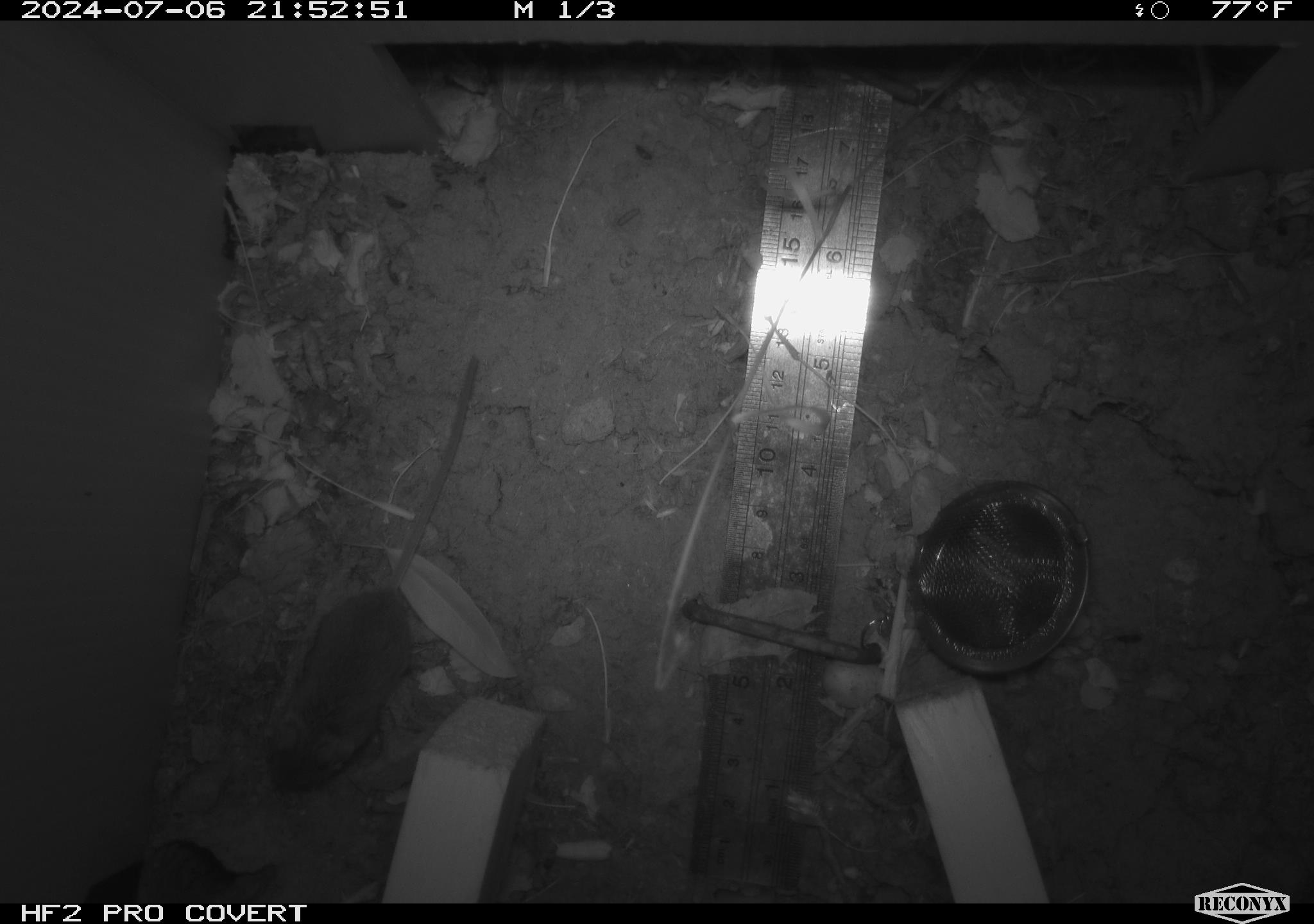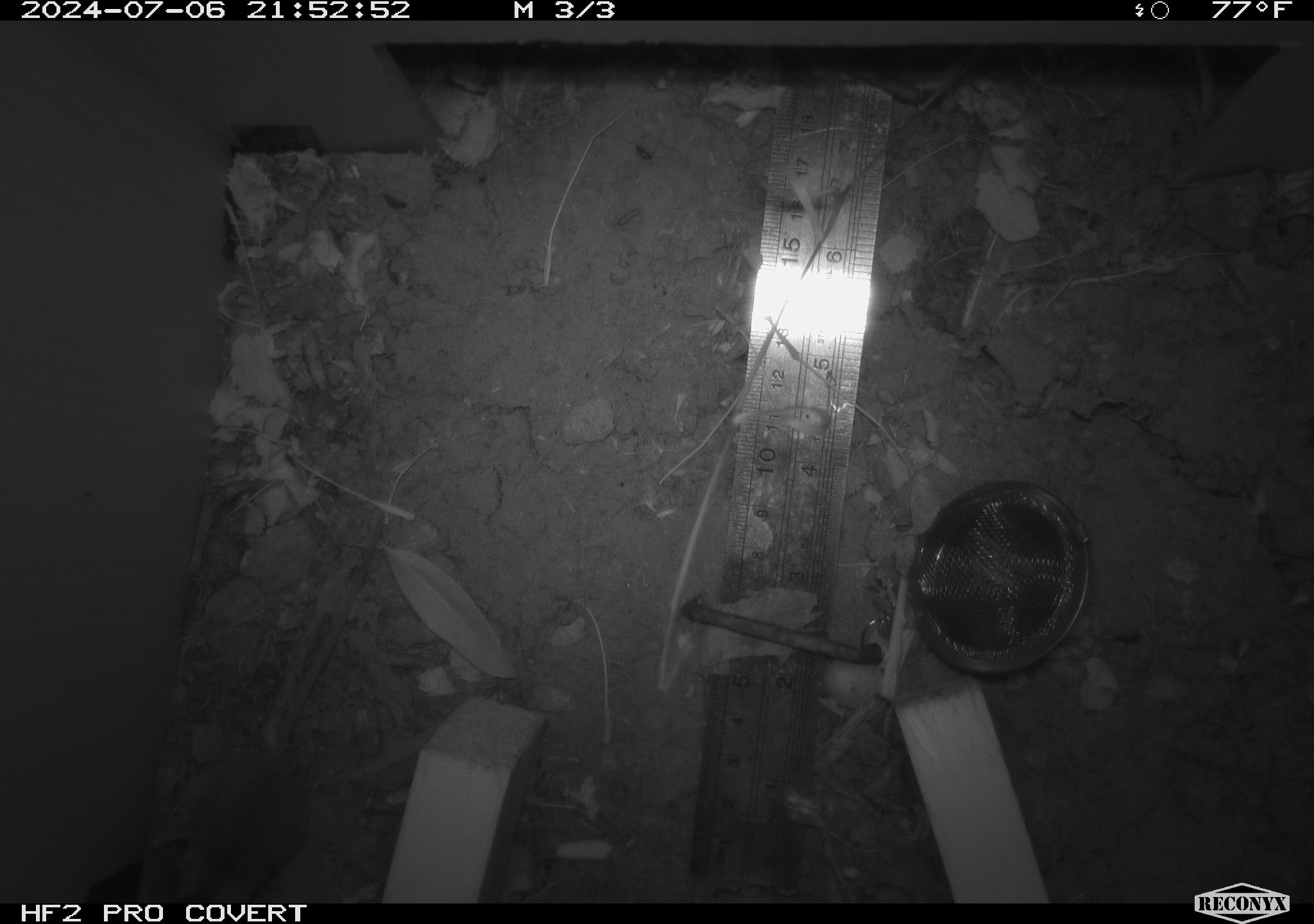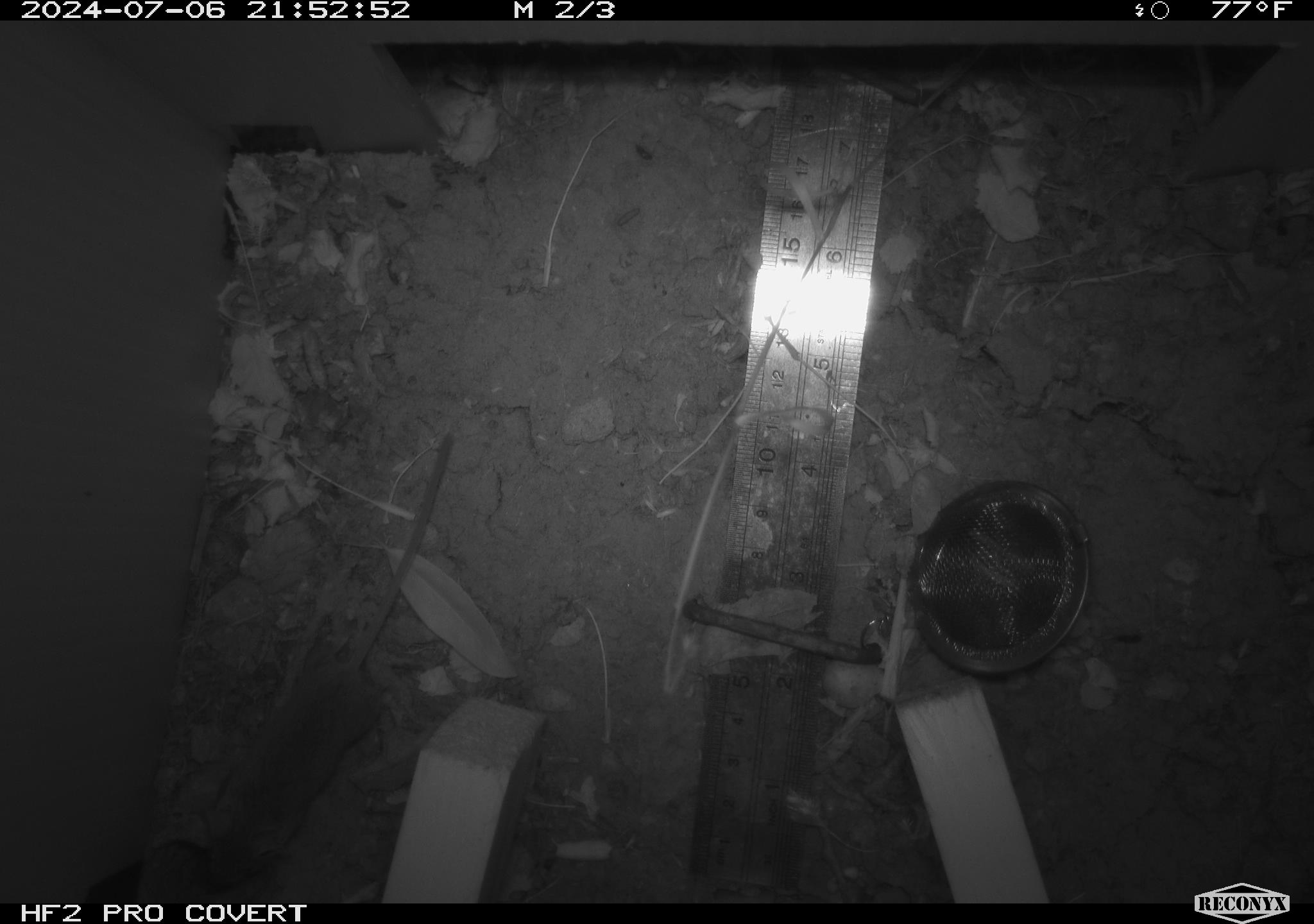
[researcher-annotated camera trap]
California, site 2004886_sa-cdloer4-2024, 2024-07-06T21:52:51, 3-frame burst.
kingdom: Animalia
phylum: Chordata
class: Mammalia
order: Rodentia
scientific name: Rodentia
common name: rodent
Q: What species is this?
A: Rodent (Rodentia).